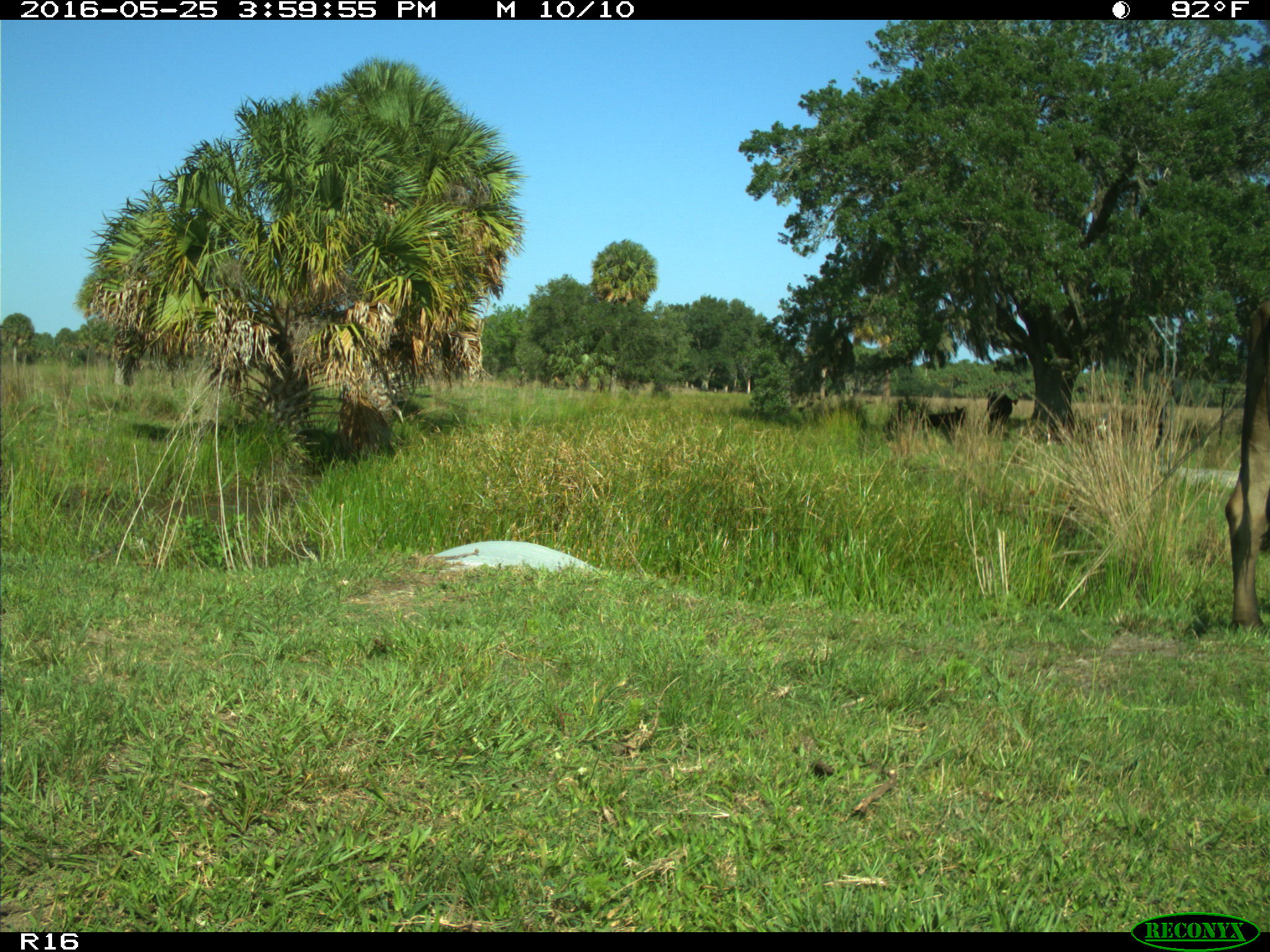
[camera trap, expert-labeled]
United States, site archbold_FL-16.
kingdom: Animalia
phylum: Chordata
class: Mammalia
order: Artiodactyla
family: Bovidae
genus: Bos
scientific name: Bos taurus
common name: domestic cow